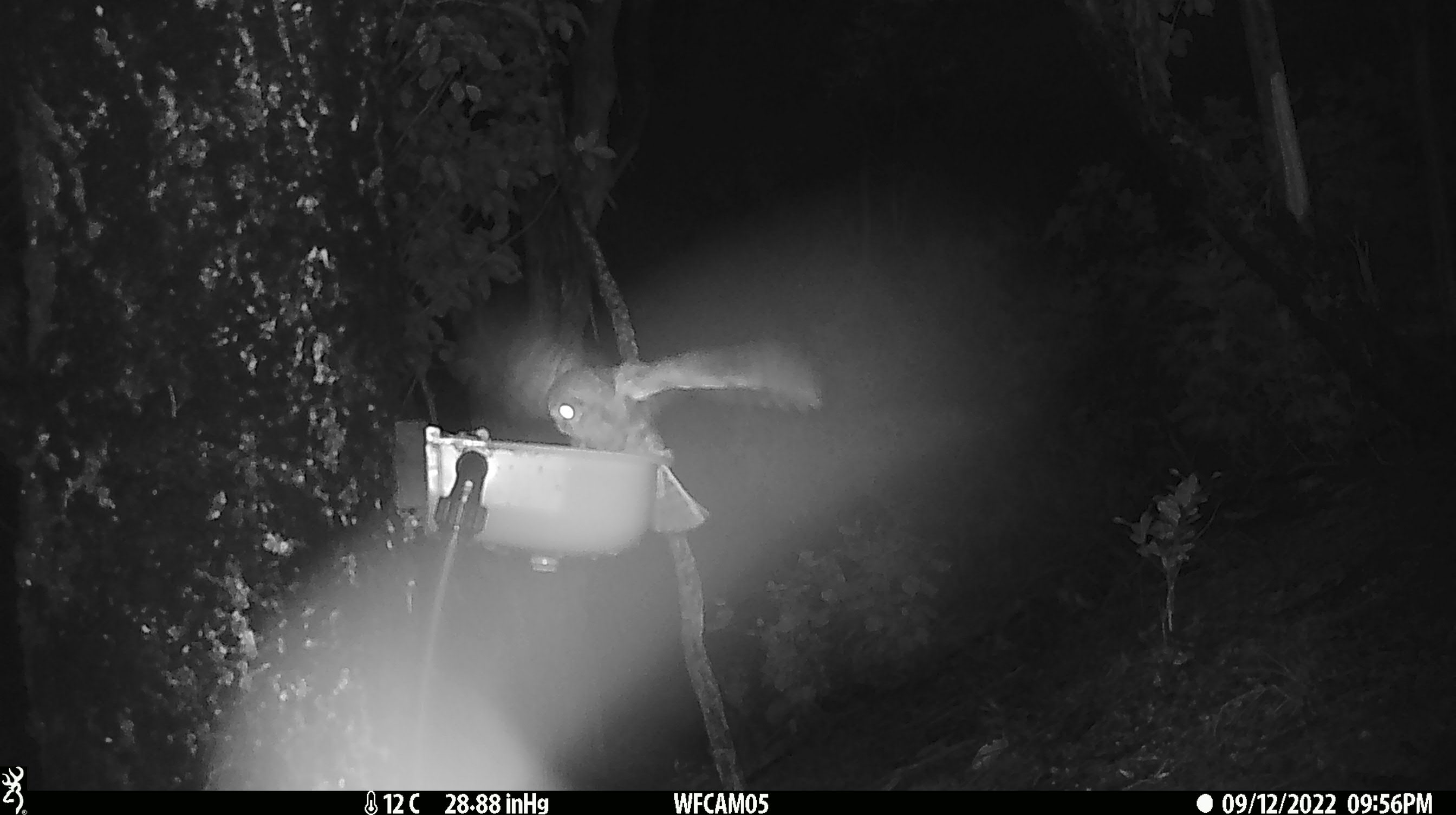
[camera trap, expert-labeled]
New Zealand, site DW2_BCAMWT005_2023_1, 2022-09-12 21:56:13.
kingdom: Animalia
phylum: Chordata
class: Aves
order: Strigiformes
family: Strigidae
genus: Ninox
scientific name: Ninox novaeseelandiae novaeseelandiae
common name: morepork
Morepork (Ninox novaeseelandiae novaeseelandiae).